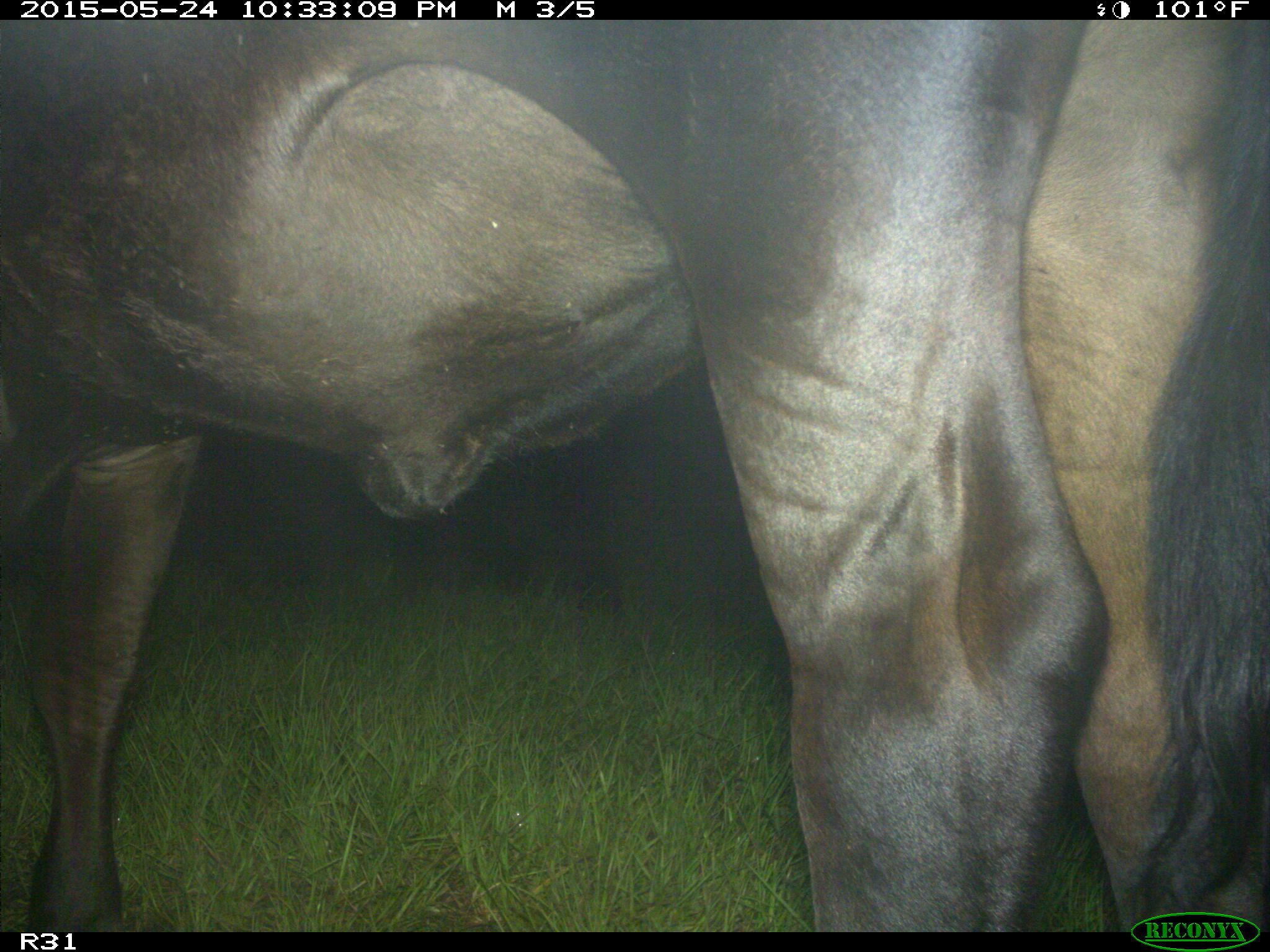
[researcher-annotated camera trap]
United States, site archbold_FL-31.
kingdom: Animalia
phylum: Chordata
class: Mammalia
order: Artiodactyla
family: Bovidae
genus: Bos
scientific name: Bos taurus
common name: domestic cow